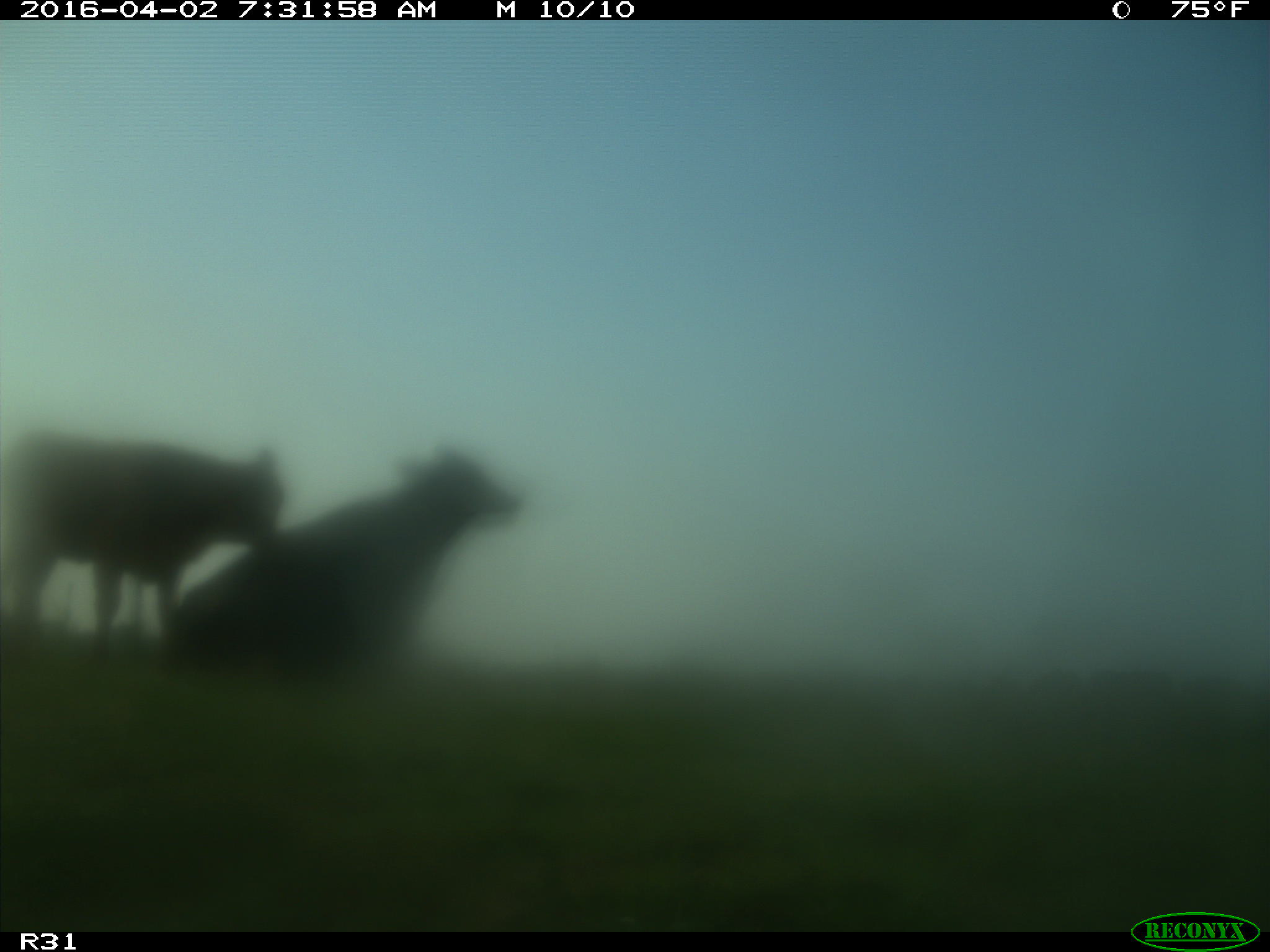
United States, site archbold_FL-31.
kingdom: Animalia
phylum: Chordata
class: Mammalia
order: Artiodactyla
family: Bovidae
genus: Bos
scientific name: Bos taurus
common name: domestic cow